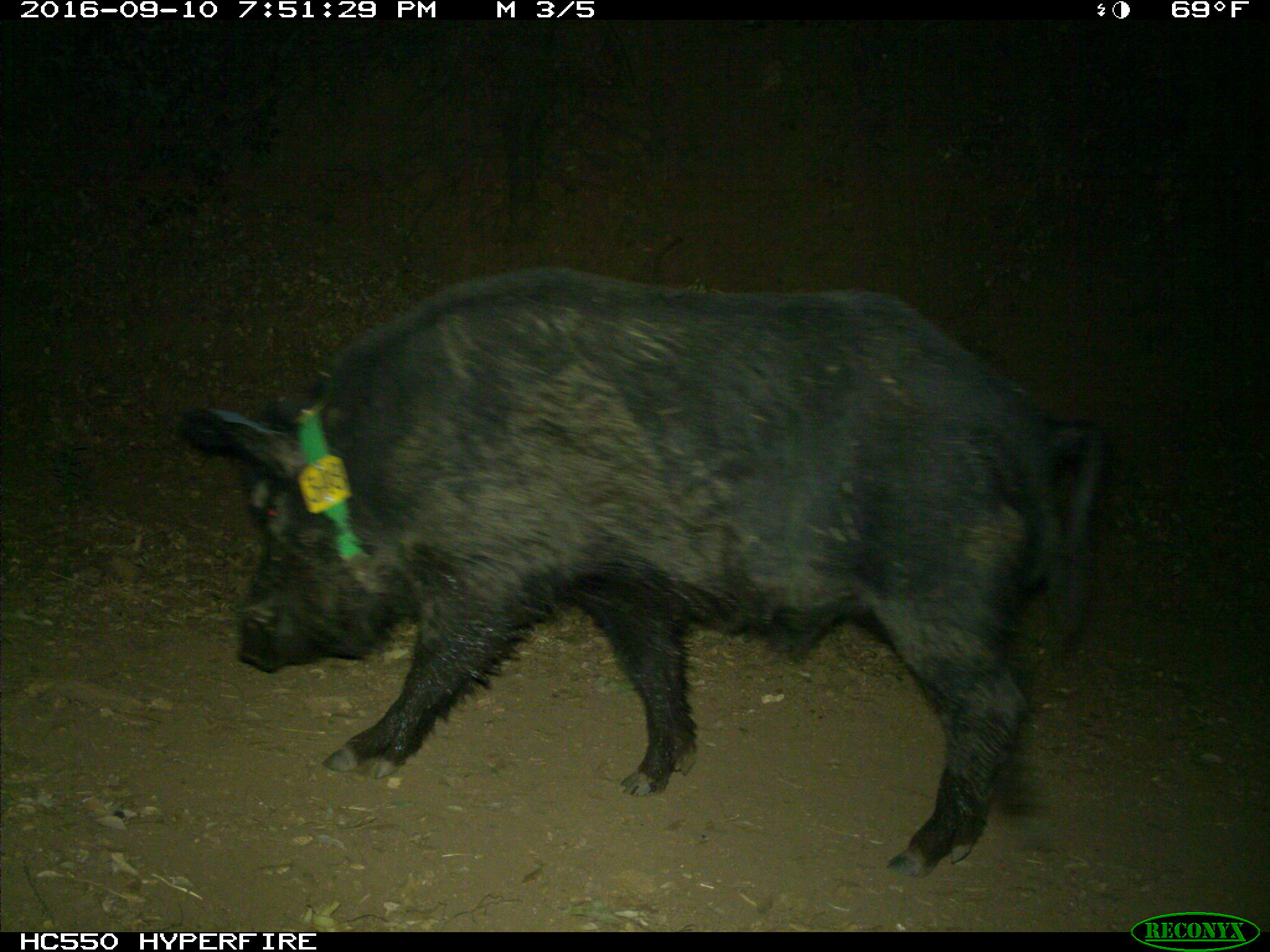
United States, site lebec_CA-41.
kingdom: Animalia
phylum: Chordata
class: Mammalia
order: Artiodactyla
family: Suidae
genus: Sus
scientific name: Sus scrofa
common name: wild boar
Sus scrofa (wild boar).